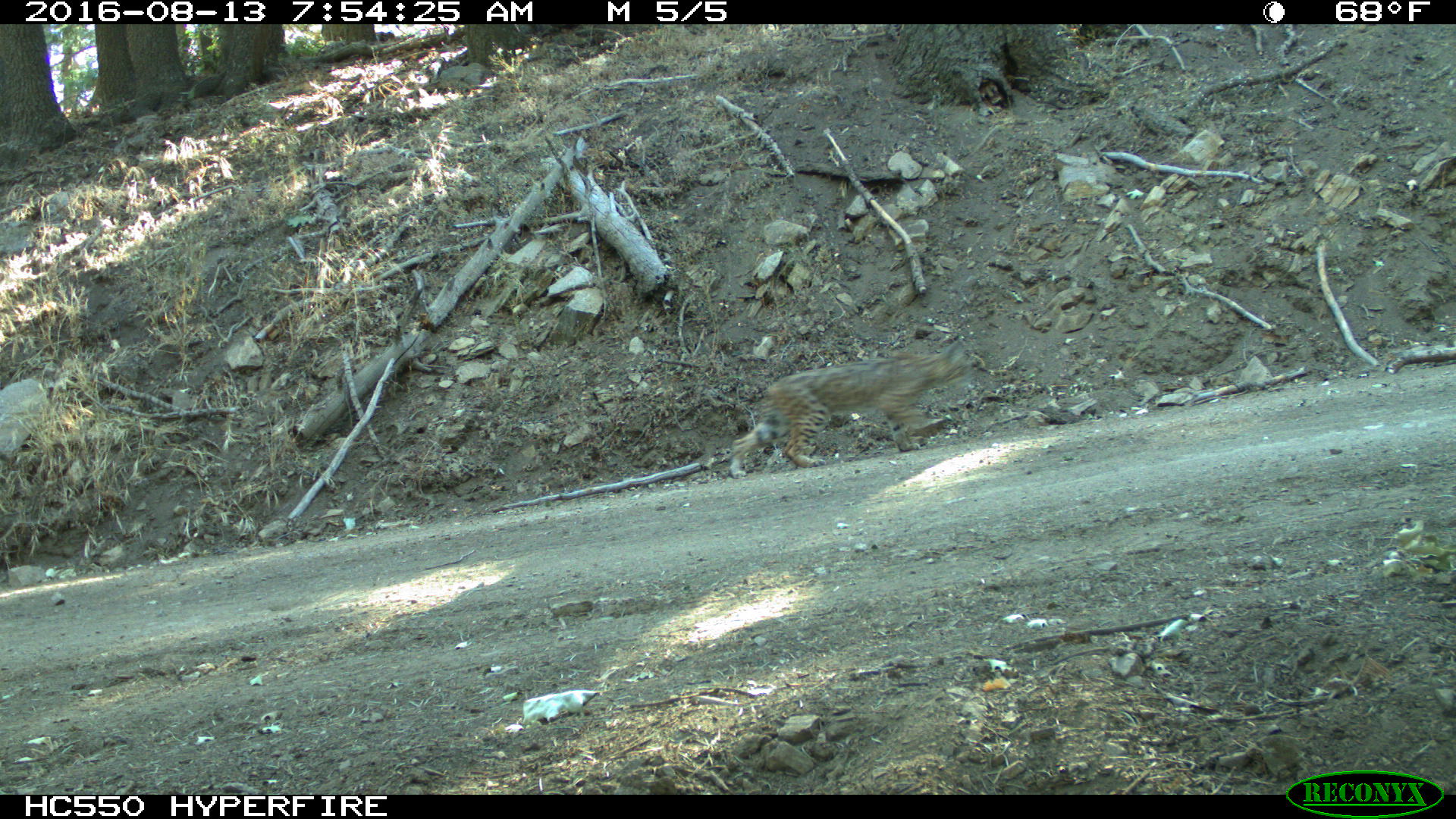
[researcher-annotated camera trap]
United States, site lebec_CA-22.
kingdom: Animalia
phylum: Chordata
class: Mammalia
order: Carnivora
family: Felidae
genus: Lynx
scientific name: Lynx rufus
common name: bobcat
Lynx rufus (bobcat).